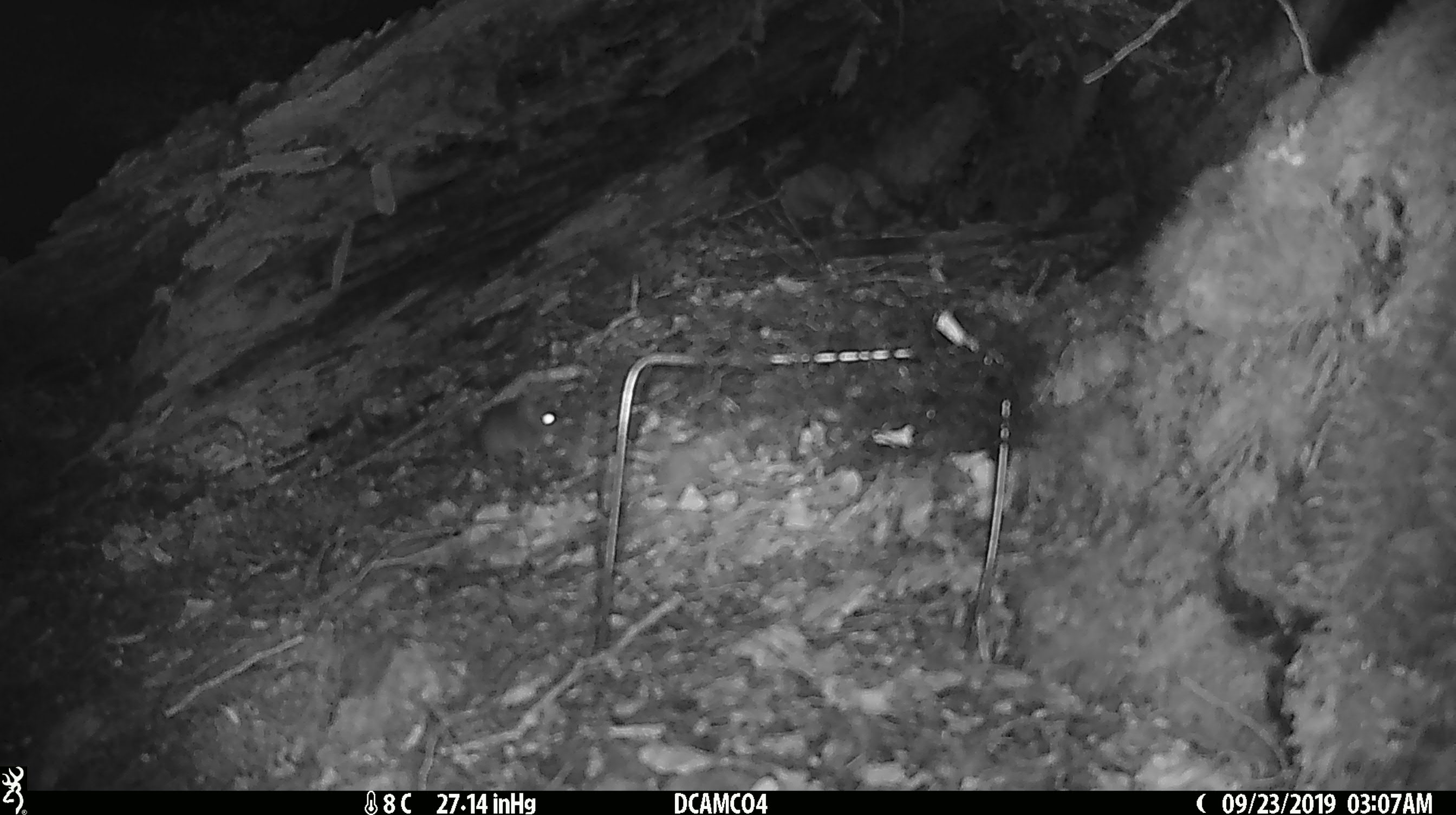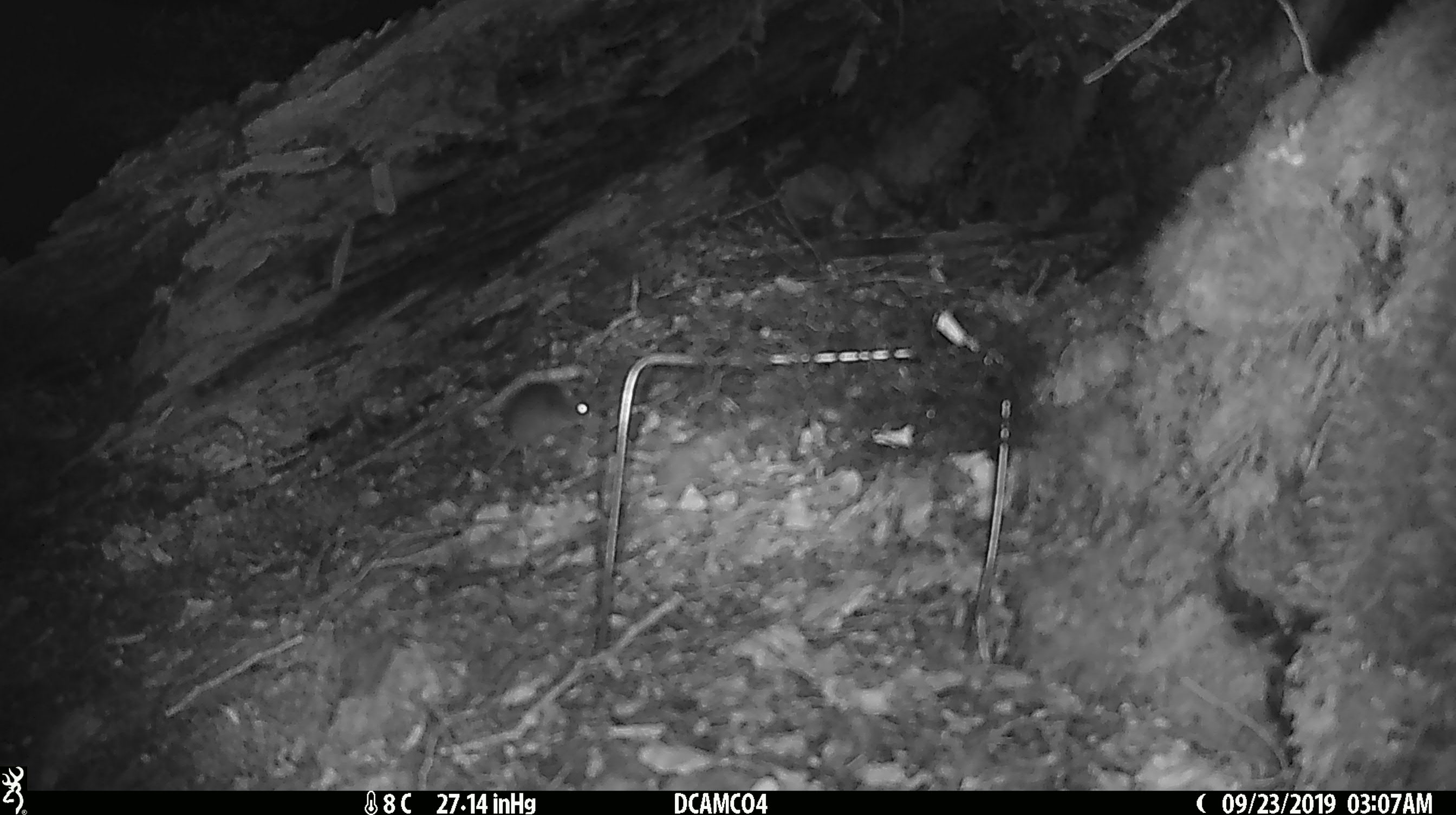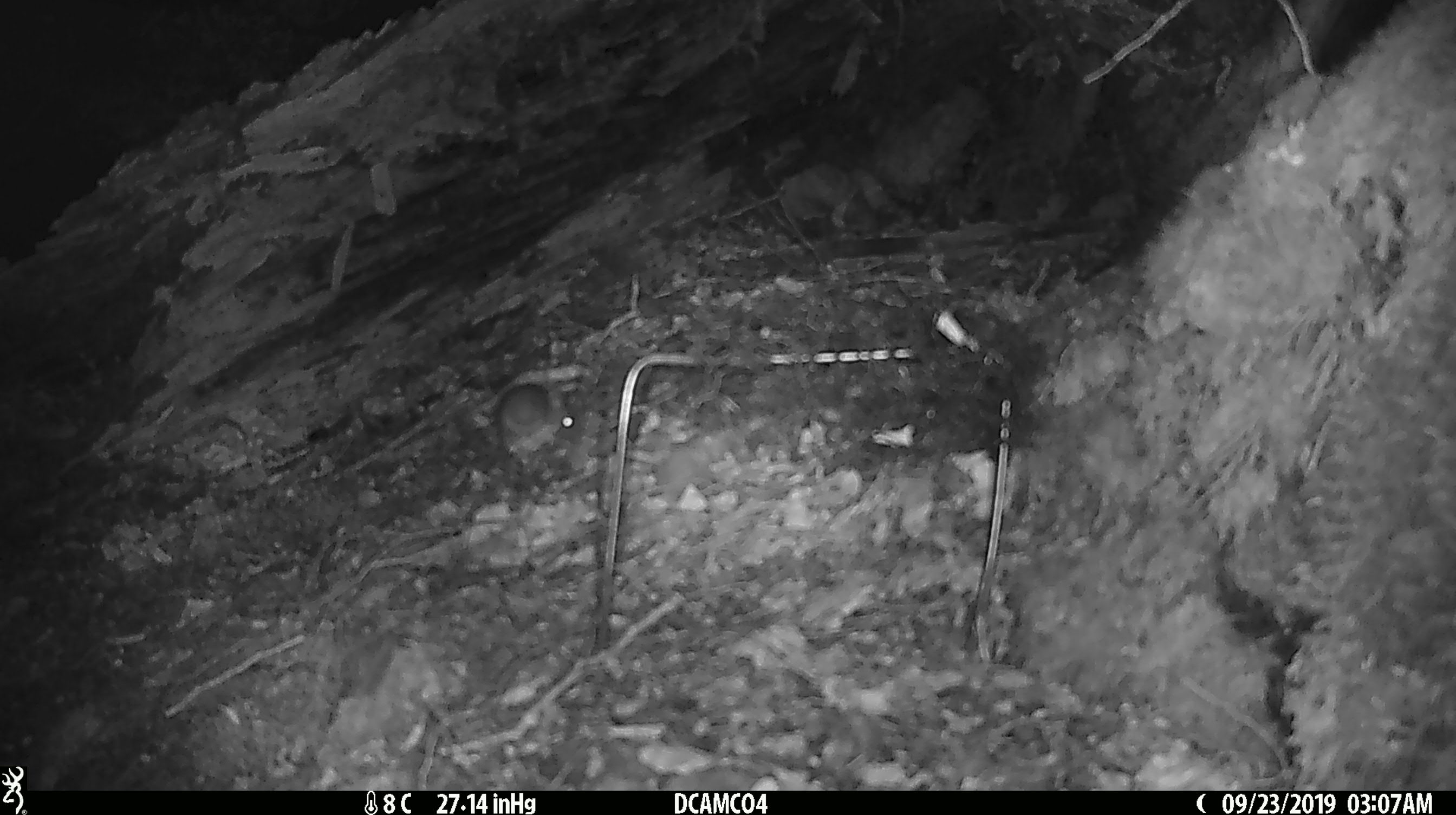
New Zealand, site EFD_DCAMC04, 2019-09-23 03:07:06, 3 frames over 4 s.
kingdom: Animalia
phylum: Chordata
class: Mammalia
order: Rodentia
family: Muridae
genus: Mus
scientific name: Mus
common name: mouse